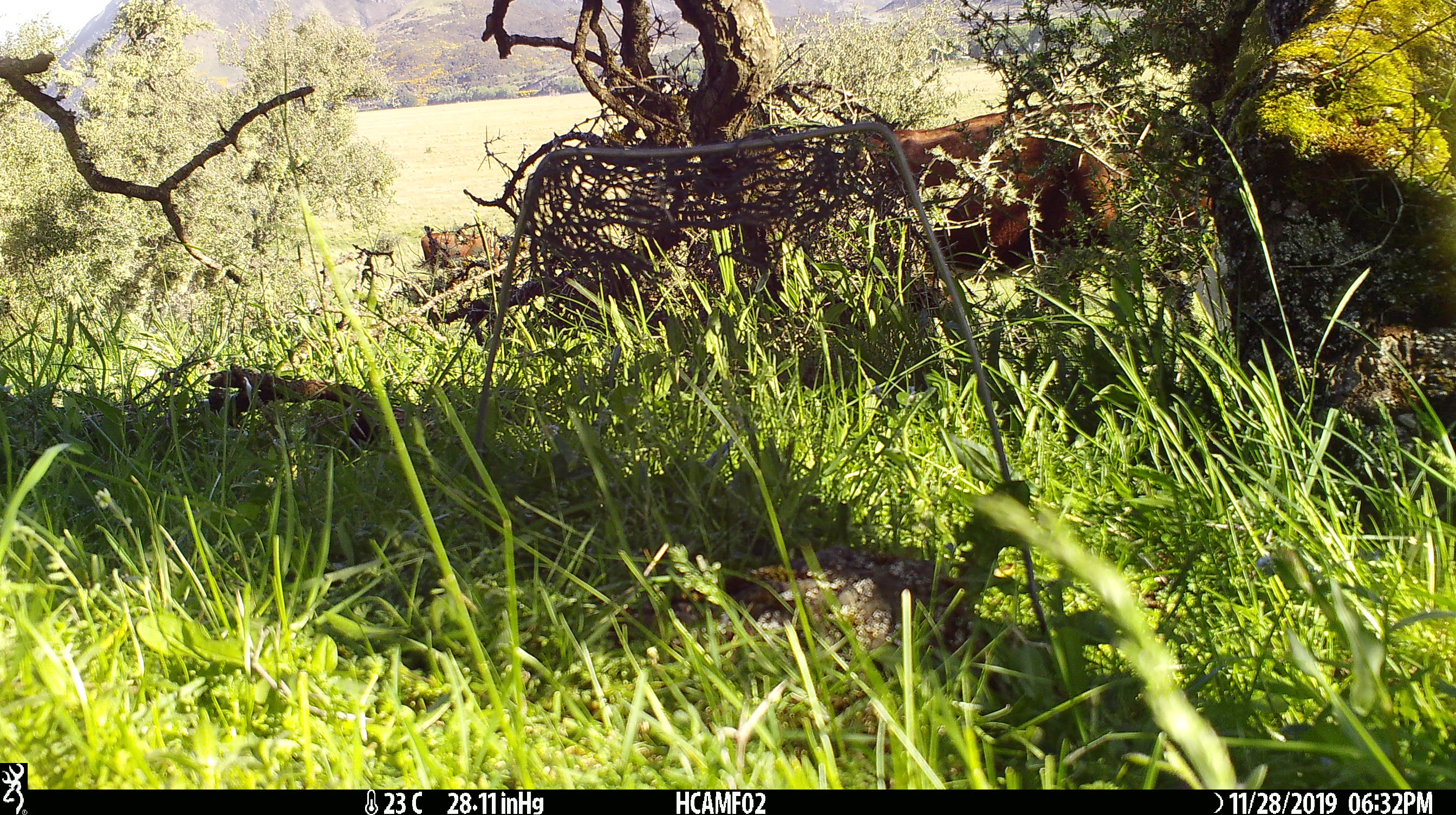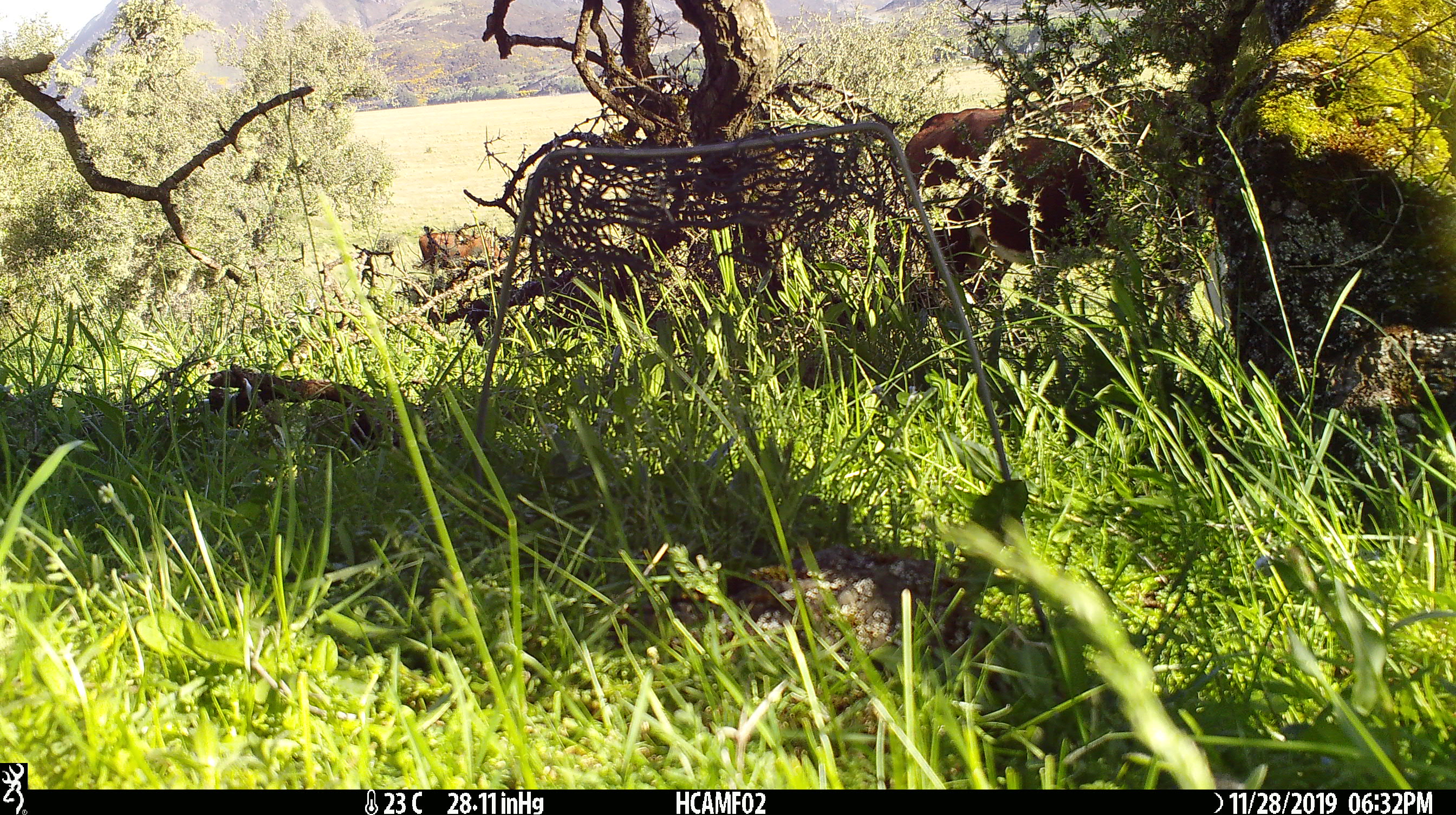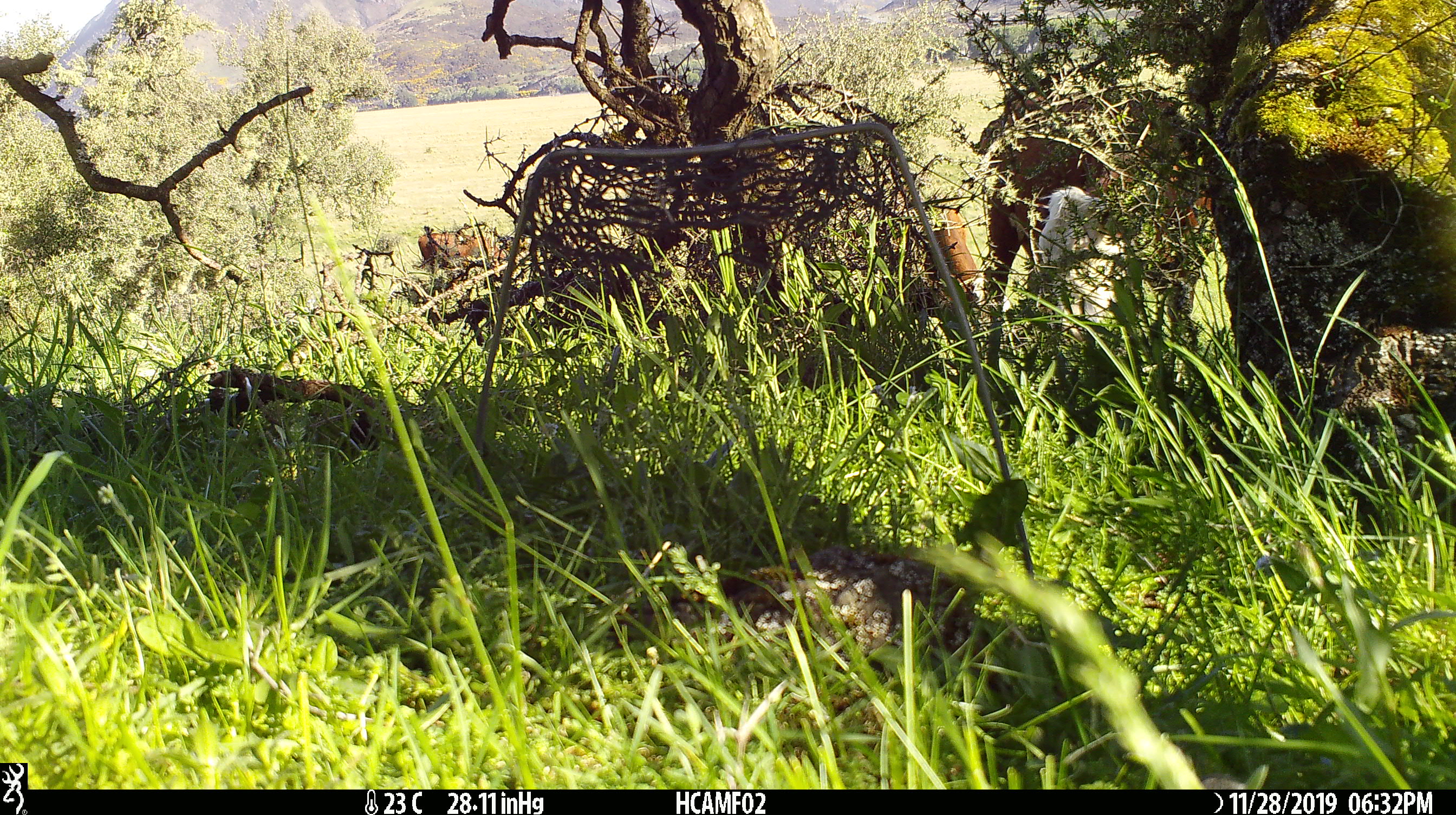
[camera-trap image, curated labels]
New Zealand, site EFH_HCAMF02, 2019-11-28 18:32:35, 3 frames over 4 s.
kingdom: Animalia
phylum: Chordata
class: Mammalia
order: Artiodactyla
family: Bovidae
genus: Bos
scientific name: Bos taurus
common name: domestic cow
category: cow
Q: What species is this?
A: Cow (domestic cow) (Bos taurus).